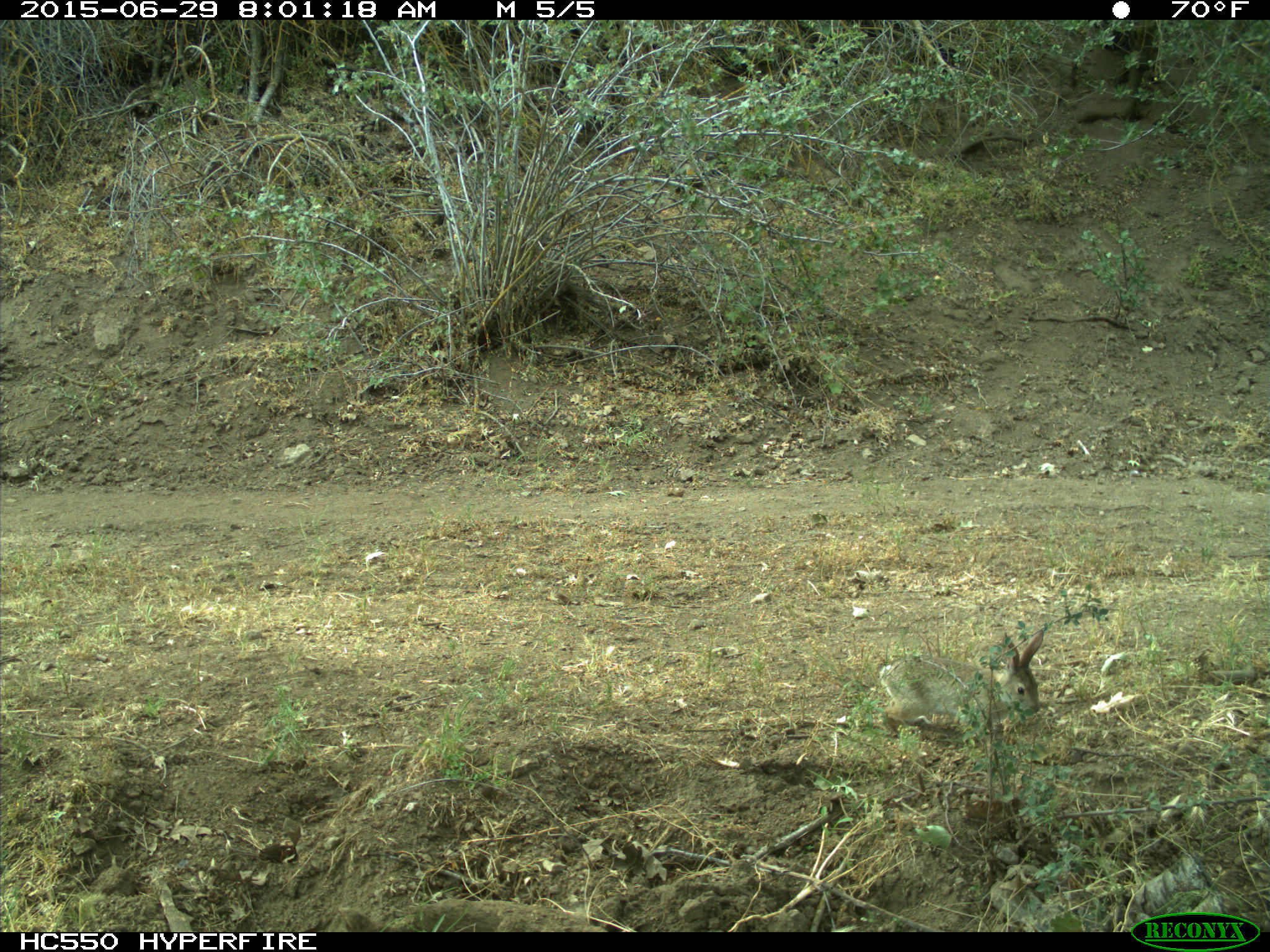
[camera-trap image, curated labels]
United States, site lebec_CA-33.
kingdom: Animalia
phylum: Chordata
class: Mammalia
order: Lagomorpha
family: Leporidae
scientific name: Leporidae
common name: rabbits and hares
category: unidentified rabbit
Unidentified rabbit (rabbits and hares) (Leporidae).